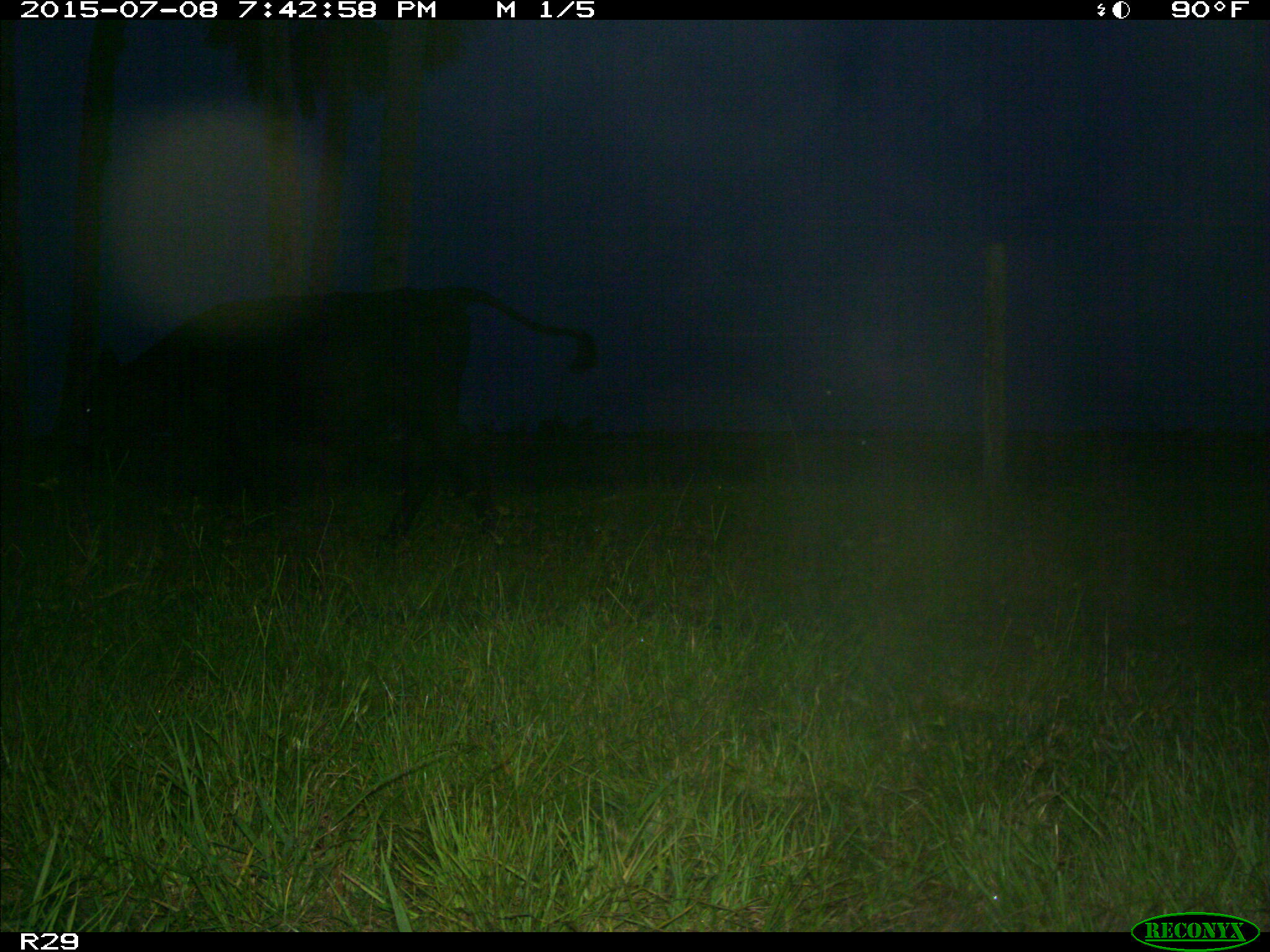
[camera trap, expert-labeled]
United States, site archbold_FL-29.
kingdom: Animalia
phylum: Chordata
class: Mammalia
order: Artiodactyla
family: Bovidae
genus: Bos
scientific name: Bos taurus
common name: domestic cow